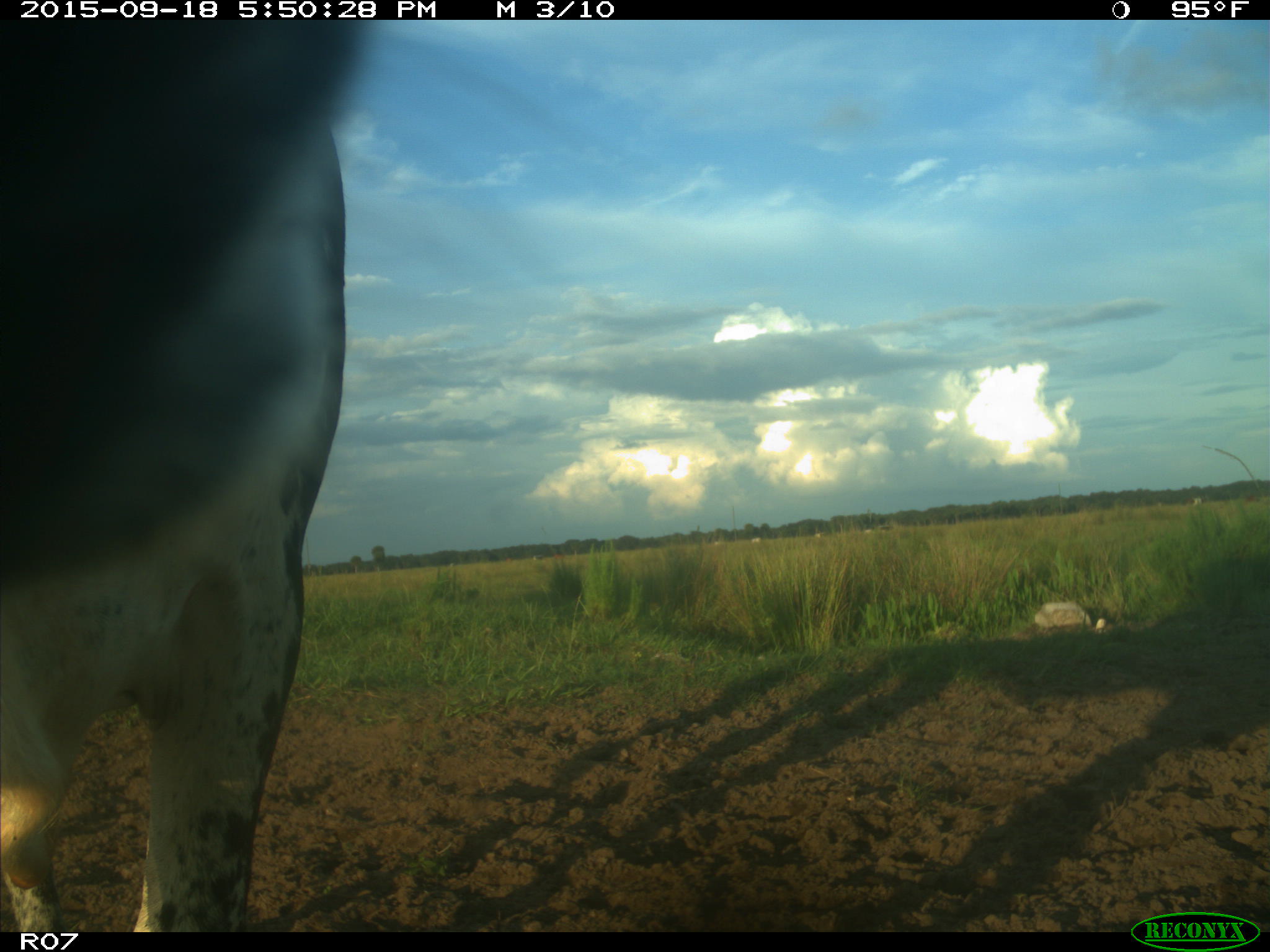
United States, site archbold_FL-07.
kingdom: Animalia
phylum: Chordata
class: Mammalia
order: Artiodactyla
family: Bovidae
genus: Bos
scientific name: Bos taurus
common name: domestic cow